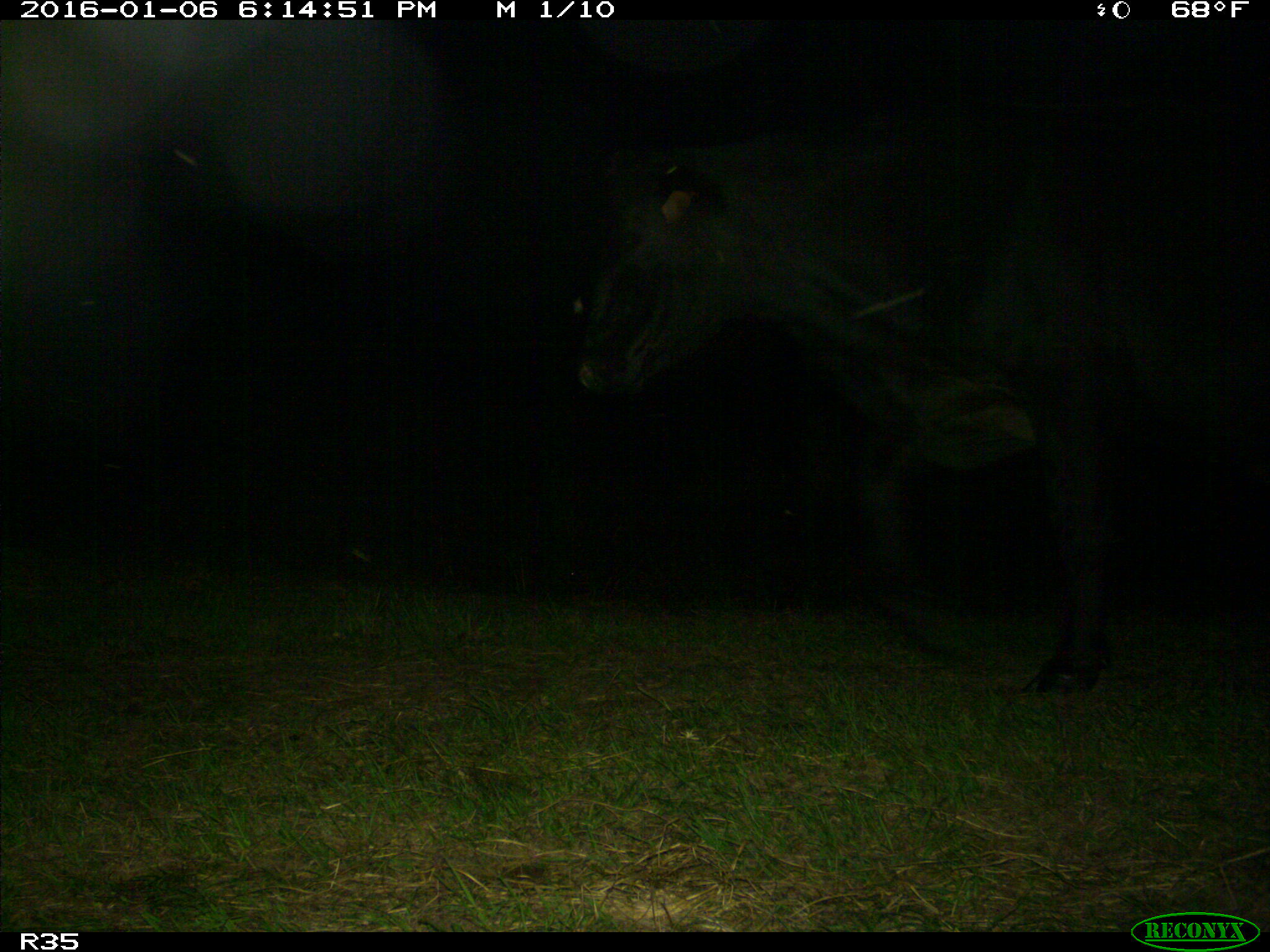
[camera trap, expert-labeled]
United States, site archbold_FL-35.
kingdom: Animalia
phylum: Chordata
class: Mammalia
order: Artiodactyla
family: Bovidae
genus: Bos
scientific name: Bos taurus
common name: domestic cow